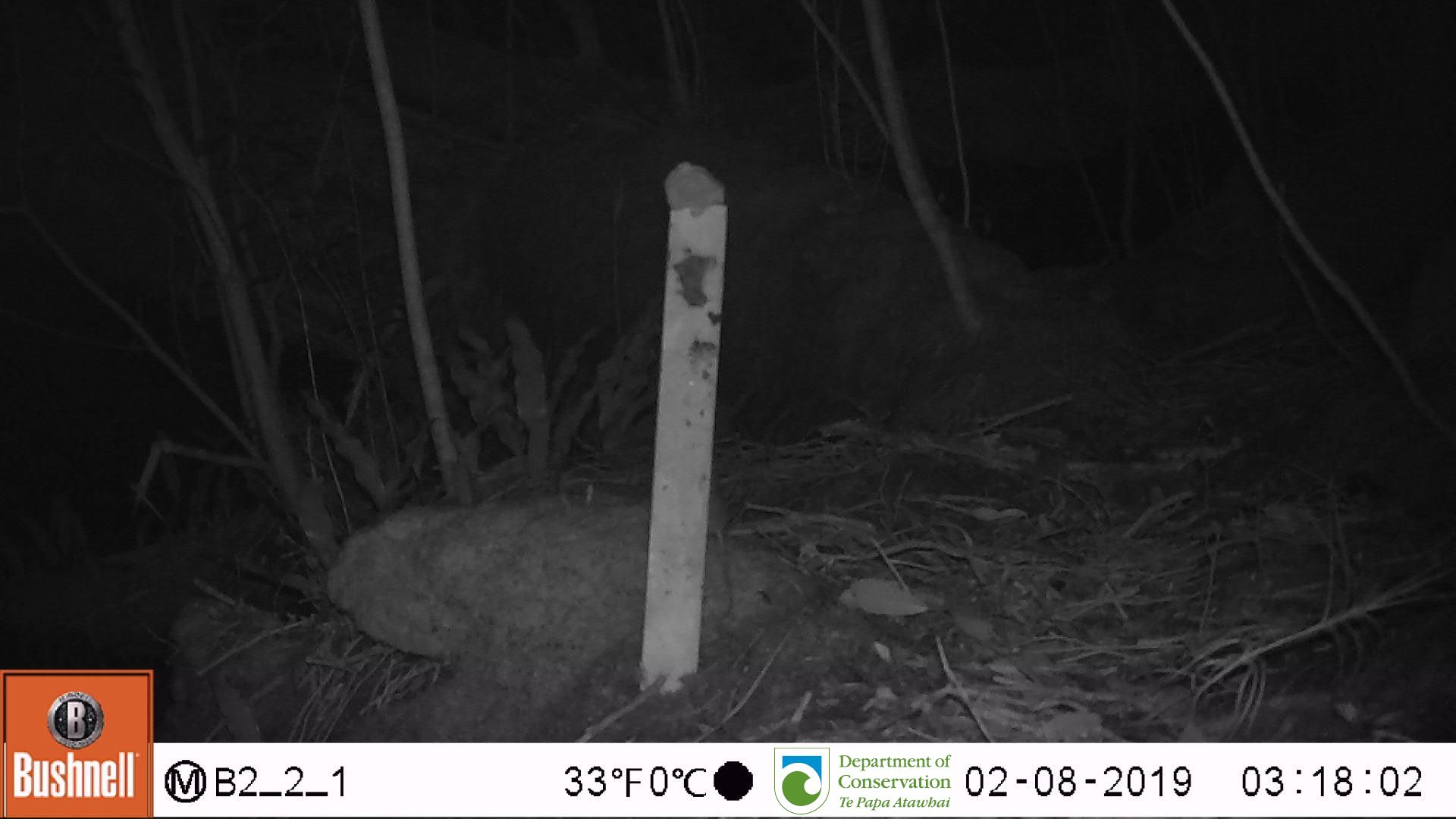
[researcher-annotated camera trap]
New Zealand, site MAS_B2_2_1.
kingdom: Animalia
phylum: Chordata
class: Mammalia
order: Rodentia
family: Muridae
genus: Mus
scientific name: Mus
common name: mouse